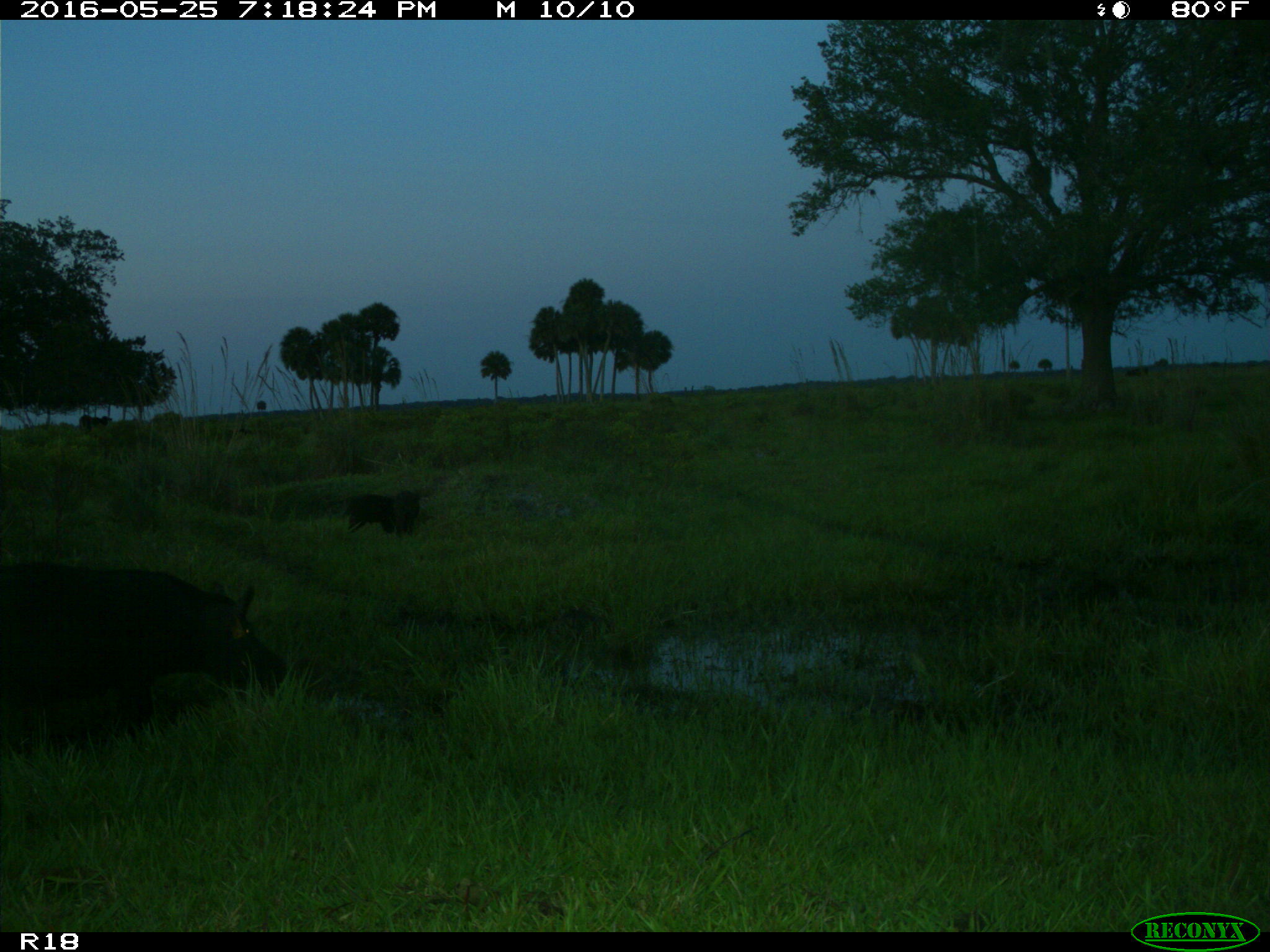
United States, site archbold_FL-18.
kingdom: Animalia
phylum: Chordata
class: Mammalia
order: Artiodactyla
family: Suidae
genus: Sus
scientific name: Sus scrofa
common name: wild boar